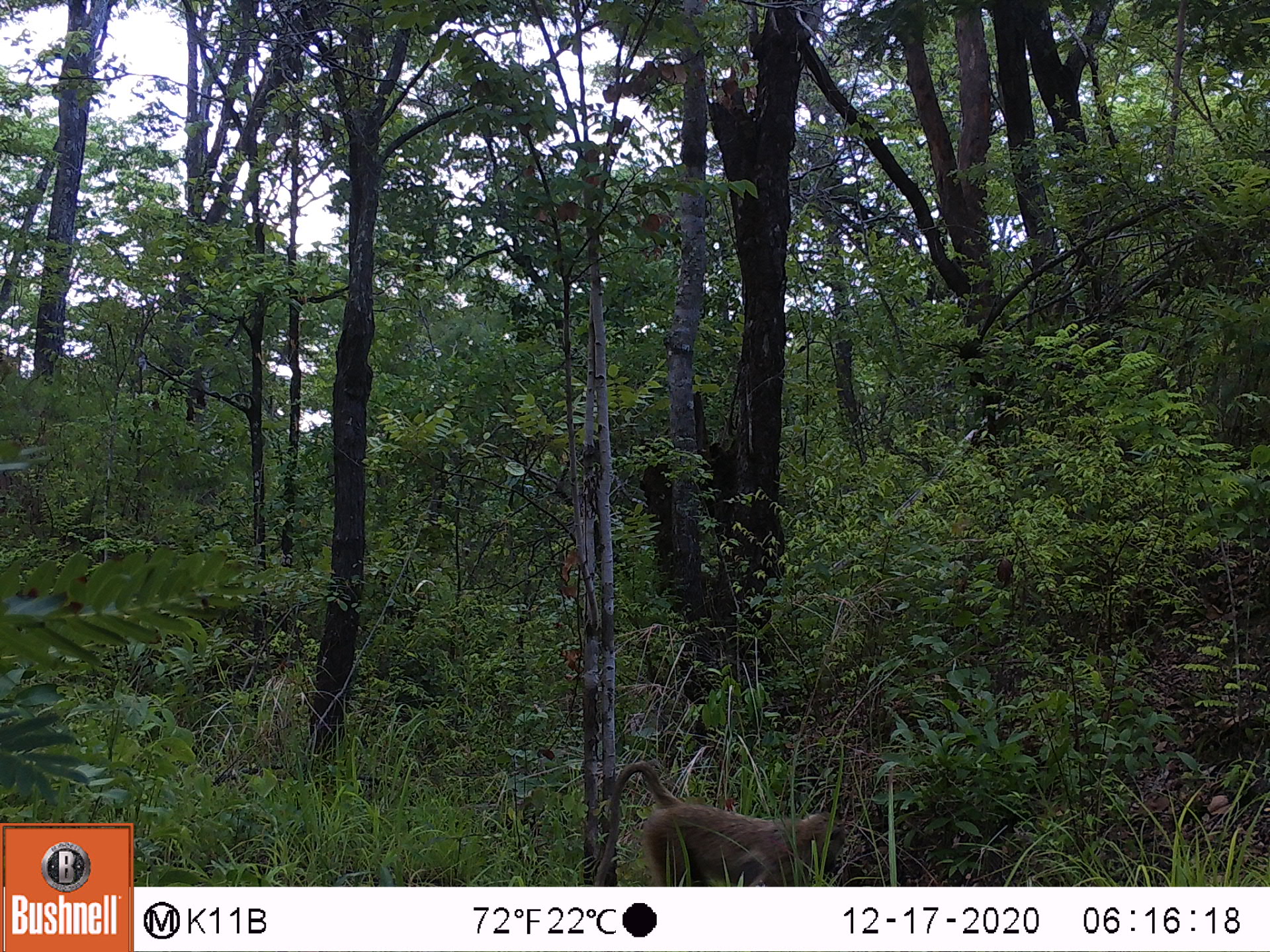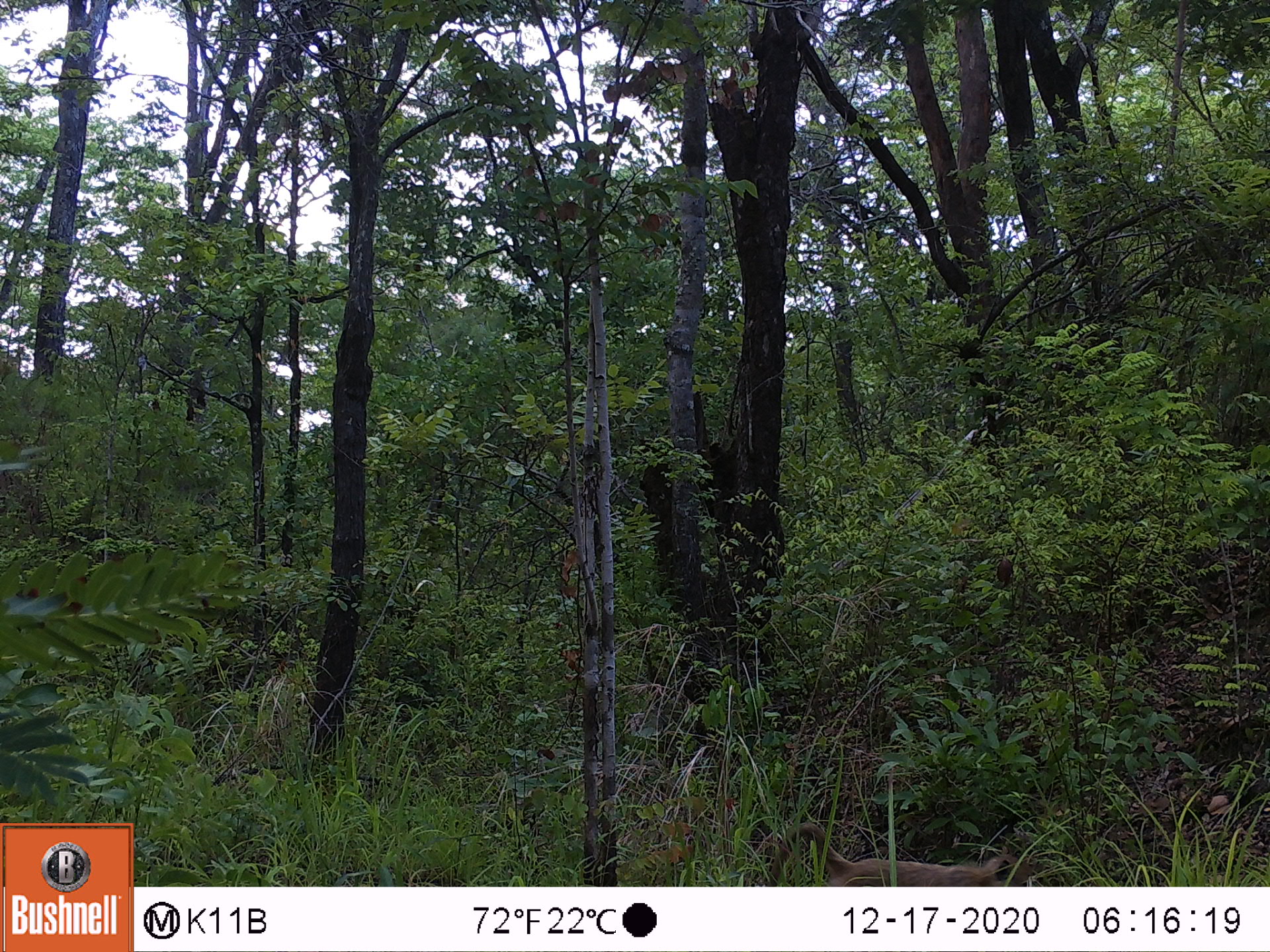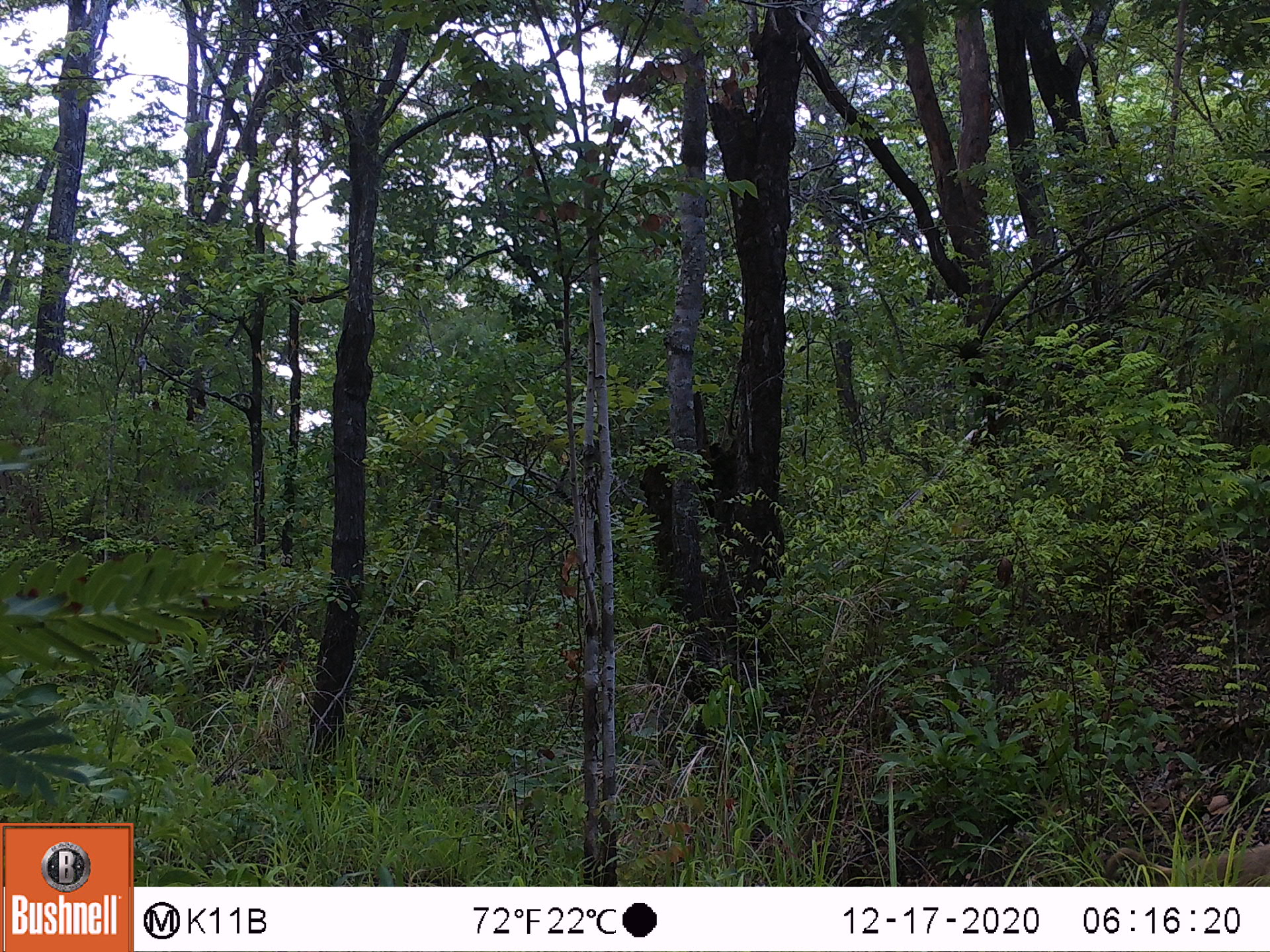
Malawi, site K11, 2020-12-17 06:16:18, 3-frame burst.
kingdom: Animalia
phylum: Chordata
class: Mammalia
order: Primates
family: Cercopithecidae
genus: Papio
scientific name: Papio cynocephalus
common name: yellow baboon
Yellow baboon (Papio cynocephalus), count 1.